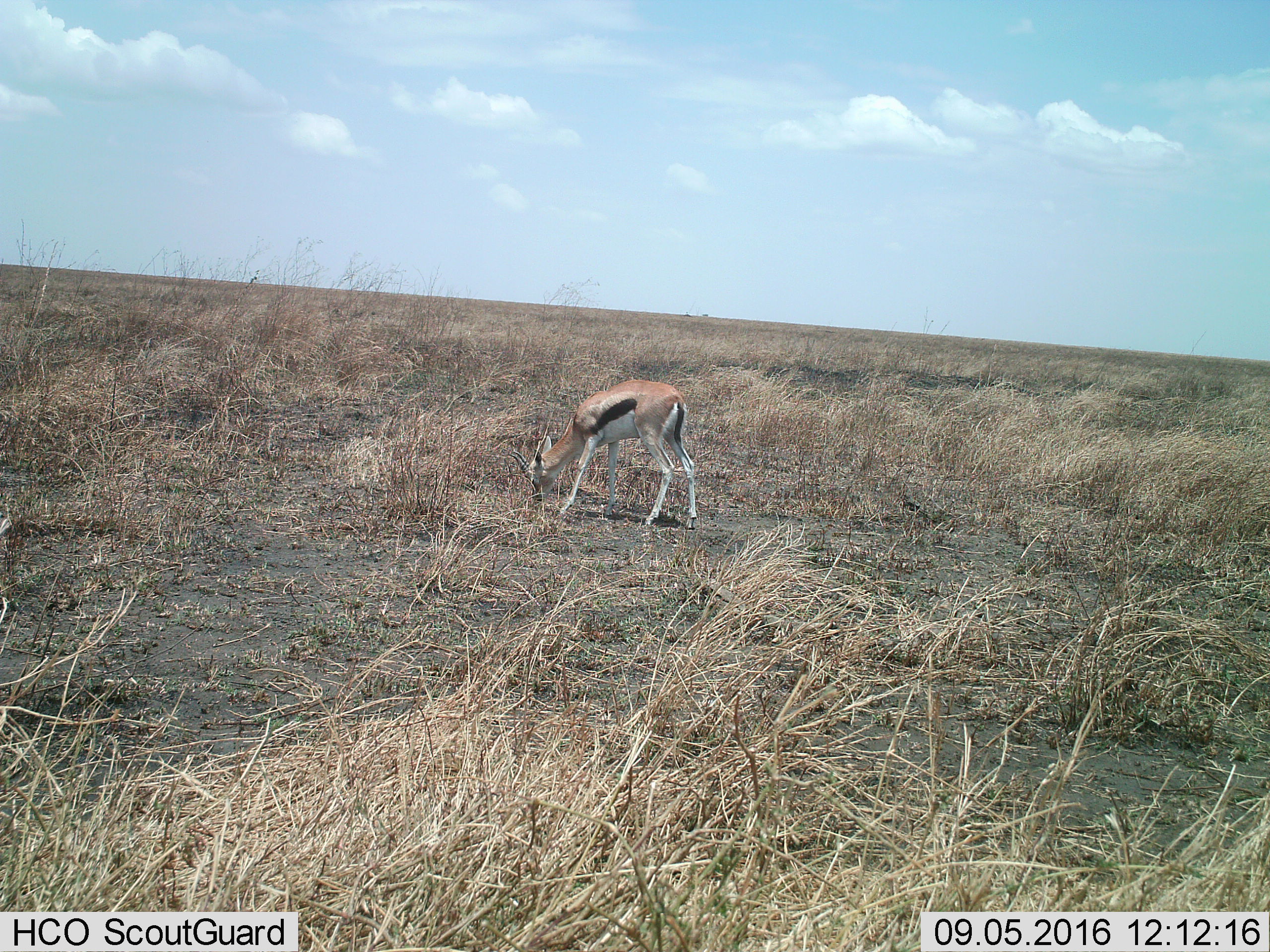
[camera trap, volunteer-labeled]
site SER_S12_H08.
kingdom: Animalia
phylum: Chordata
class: Mammalia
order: Artiodactyla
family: Bovidae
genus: Eudorcas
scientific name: Eudorcas thomsonii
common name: thomson's gazelle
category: gazellethomsons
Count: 1.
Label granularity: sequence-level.